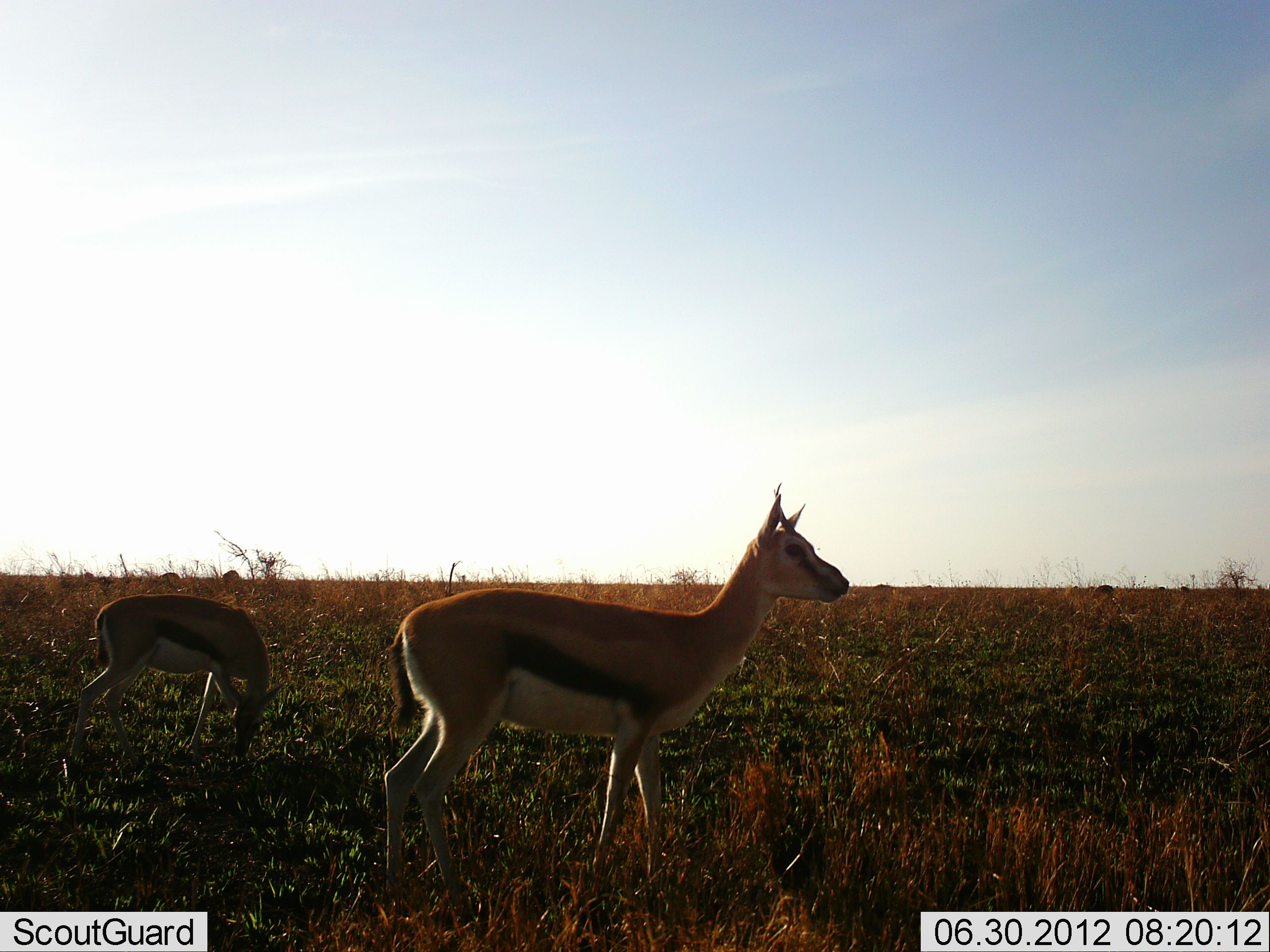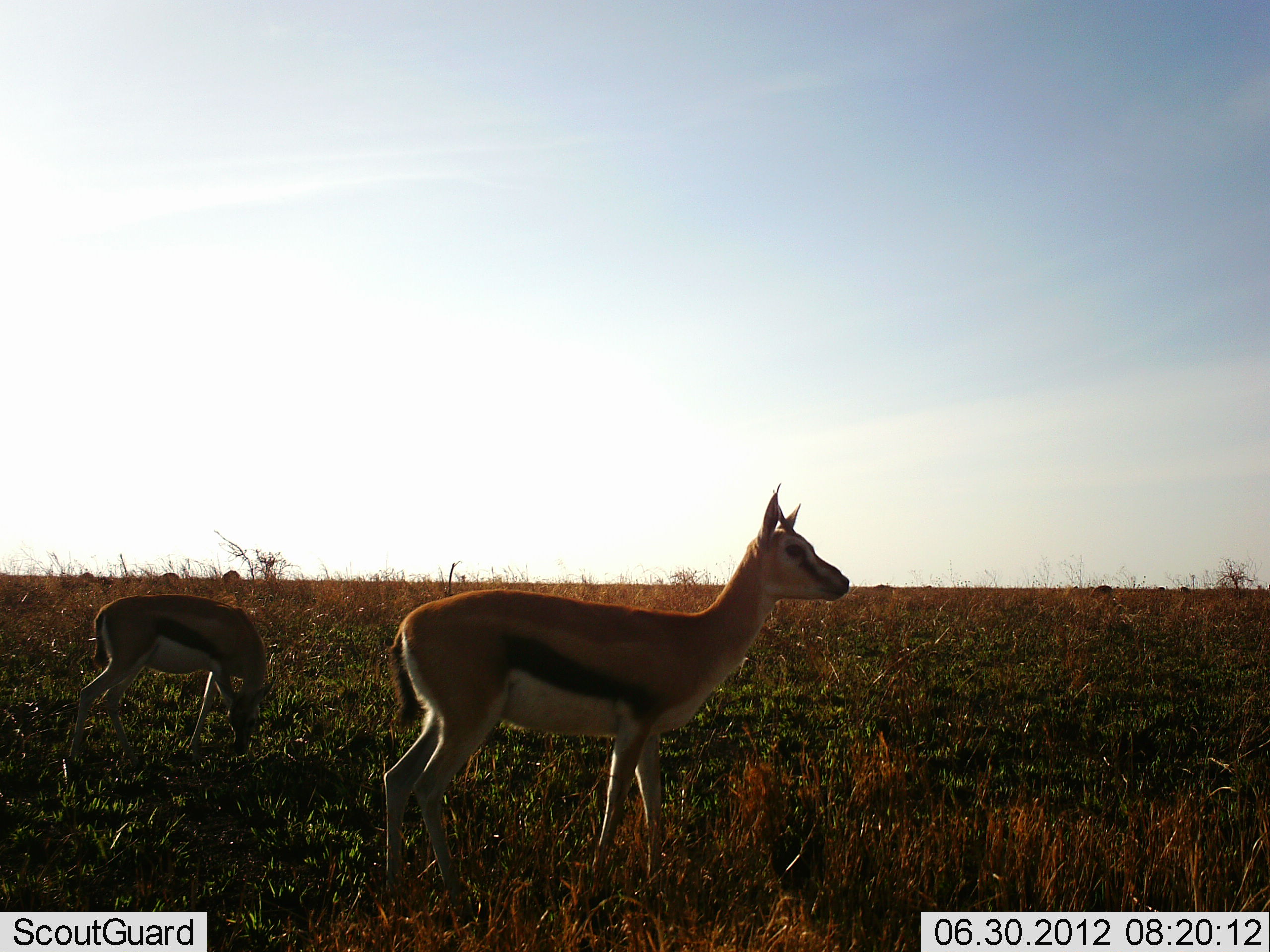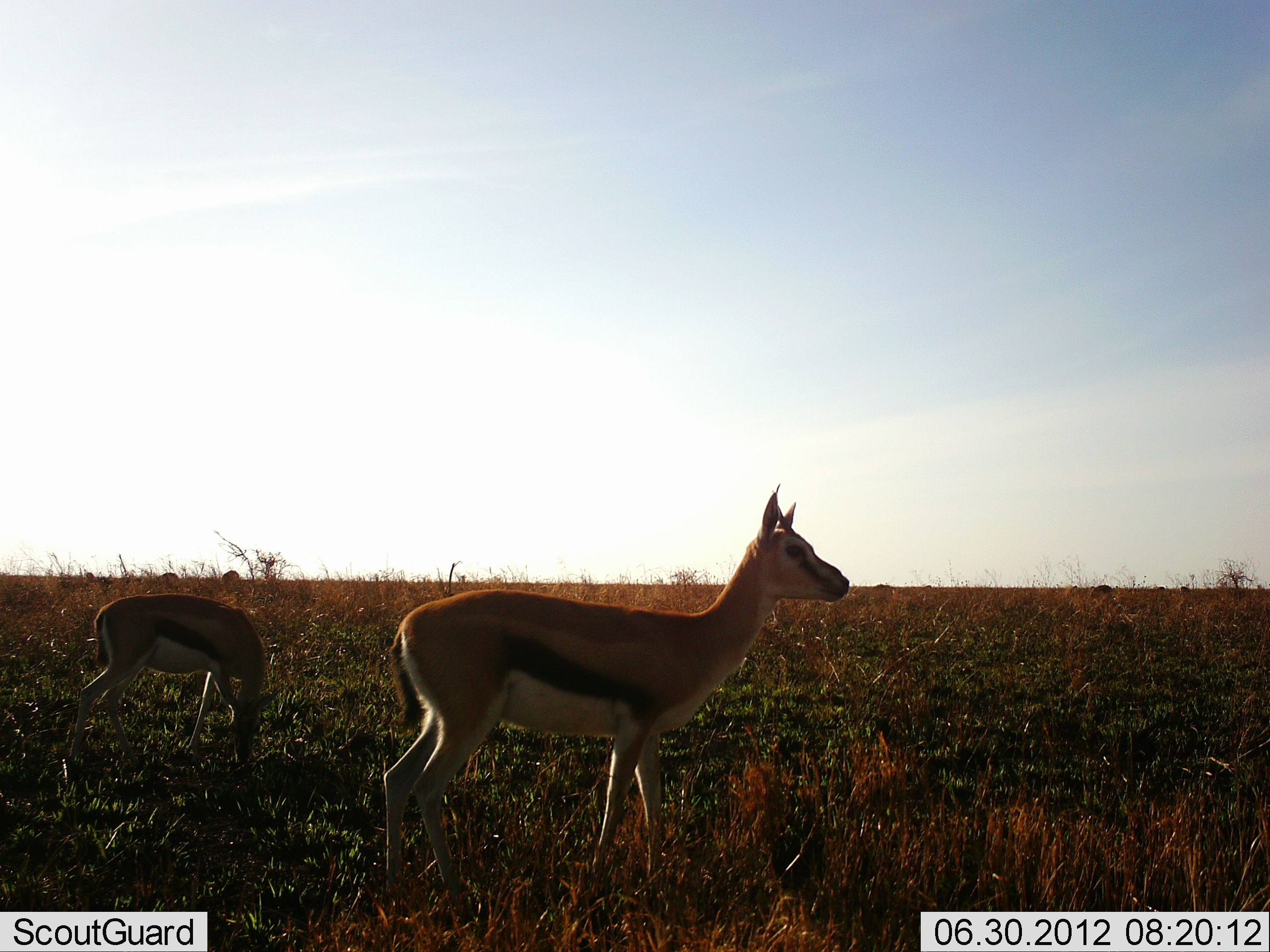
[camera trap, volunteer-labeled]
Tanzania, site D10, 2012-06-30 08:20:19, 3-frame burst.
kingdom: Animalia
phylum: Chordata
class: Mammalia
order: Artiodactyla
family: Bovidae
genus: Eudorcas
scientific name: Eudorcas thomsonii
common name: thomson's gazelle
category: gazellethomsons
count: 2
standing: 100%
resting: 0%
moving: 0%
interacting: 0%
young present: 10%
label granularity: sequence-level